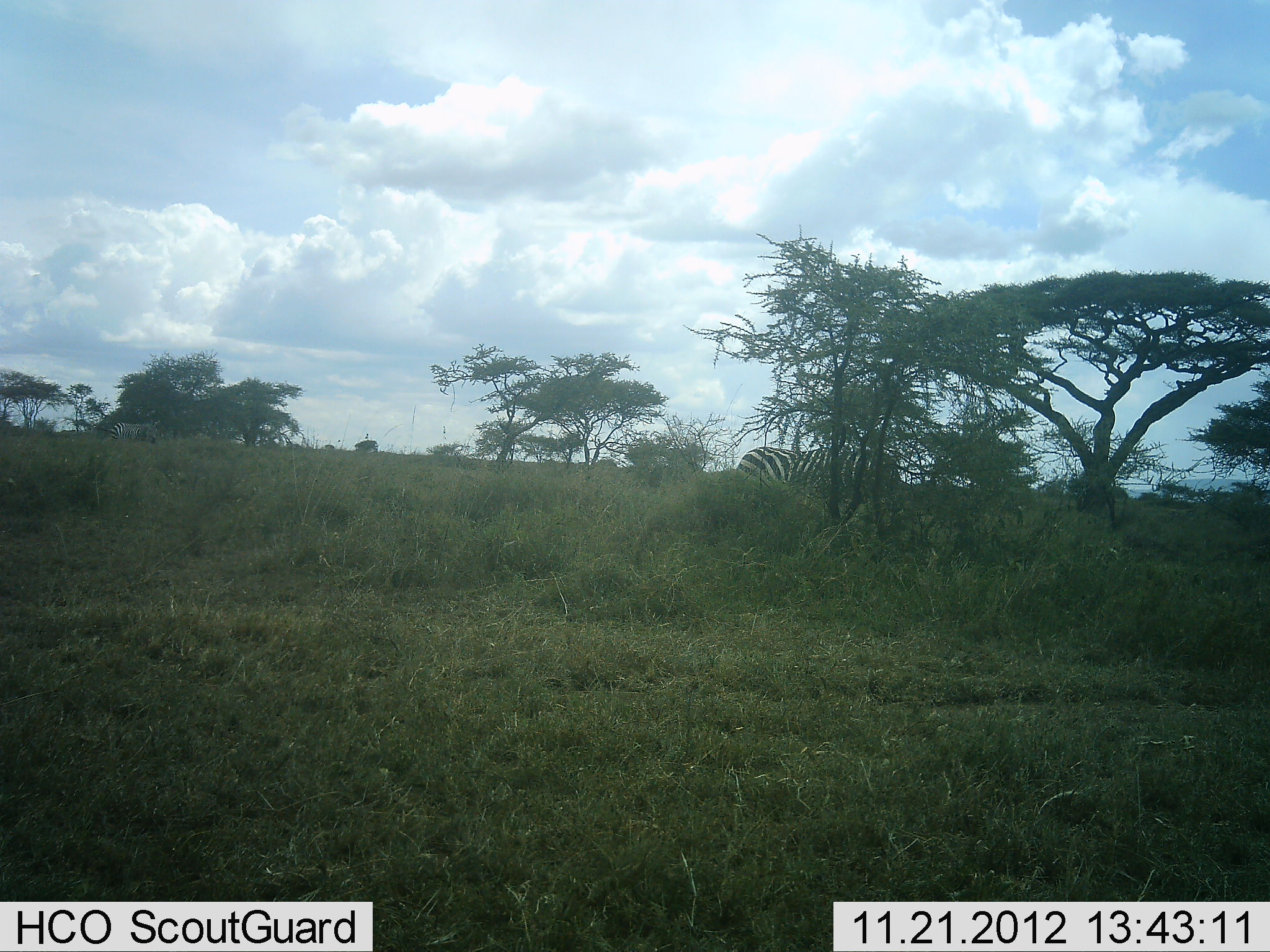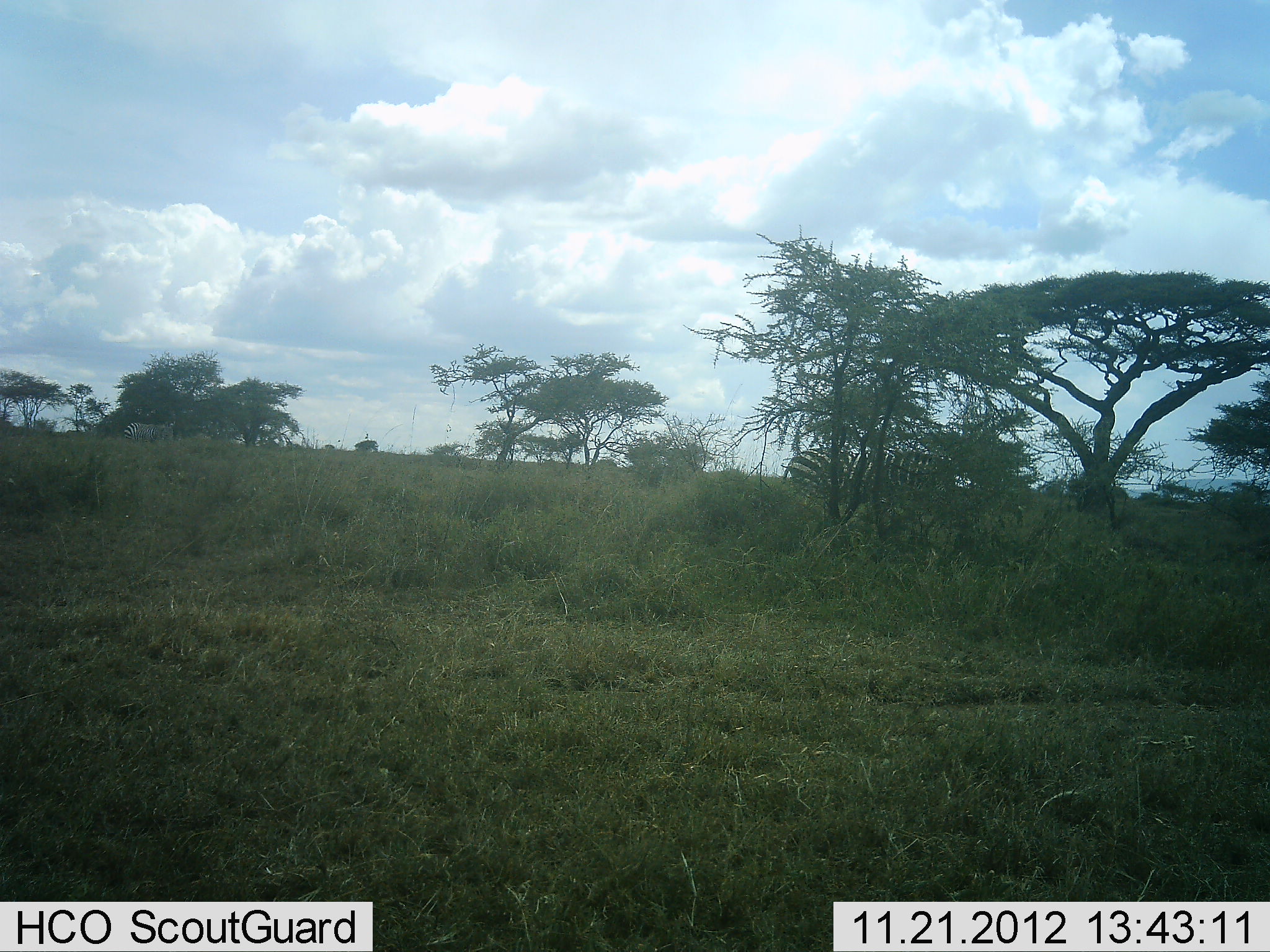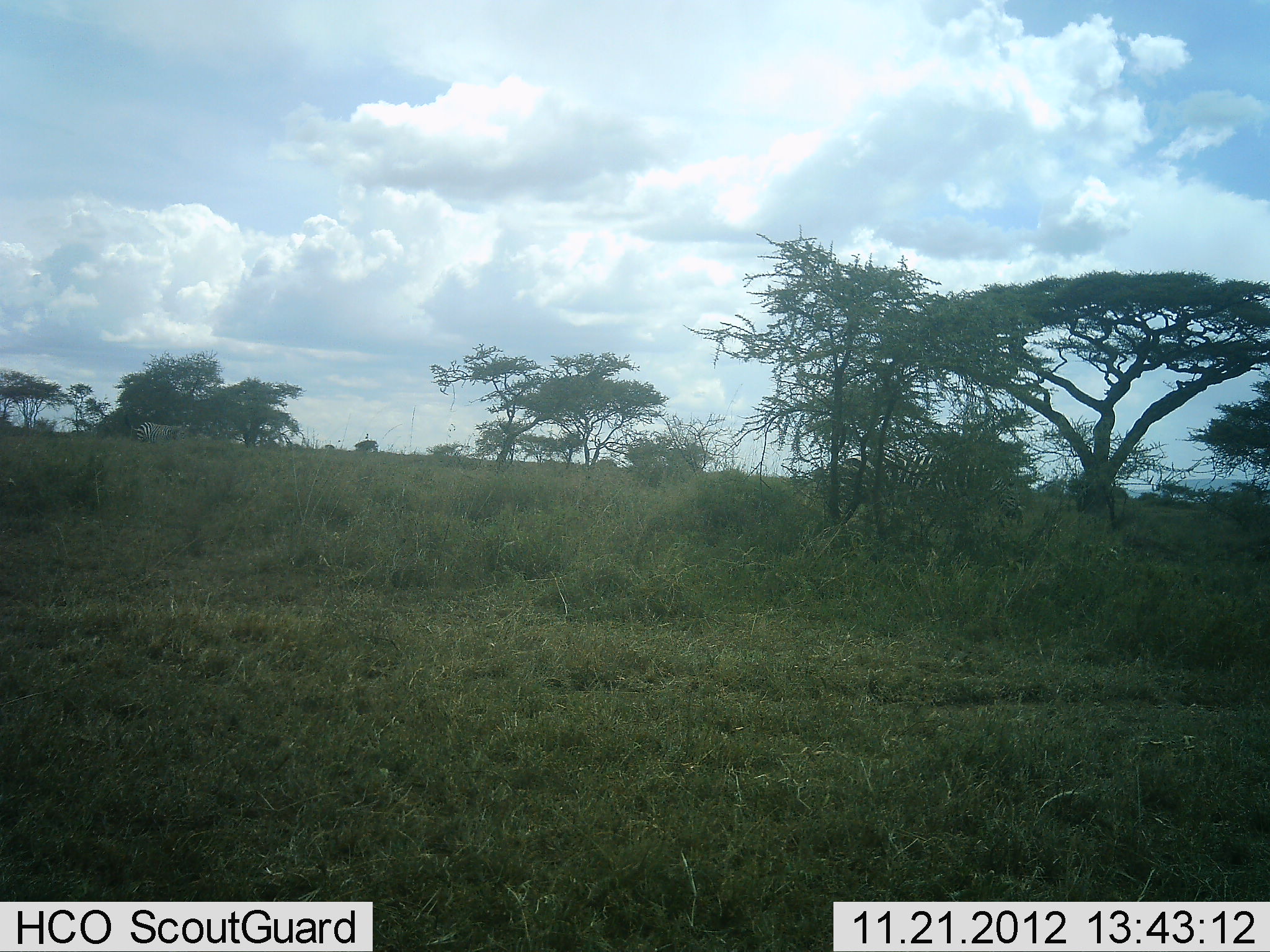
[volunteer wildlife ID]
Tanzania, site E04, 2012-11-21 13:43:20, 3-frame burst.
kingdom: Animalia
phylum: Chordata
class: Mammalia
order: Perissodactyla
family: Equidae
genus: Equus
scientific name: Equus quagga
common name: plains zebra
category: zebra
Zebra (plains zebra) (Equus quagga), count 2. Behavior (volunteer vote fractions): standing 11%, resting 0%, moving 79%, interacting 0%. Young present (vote fraction): 0%. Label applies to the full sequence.